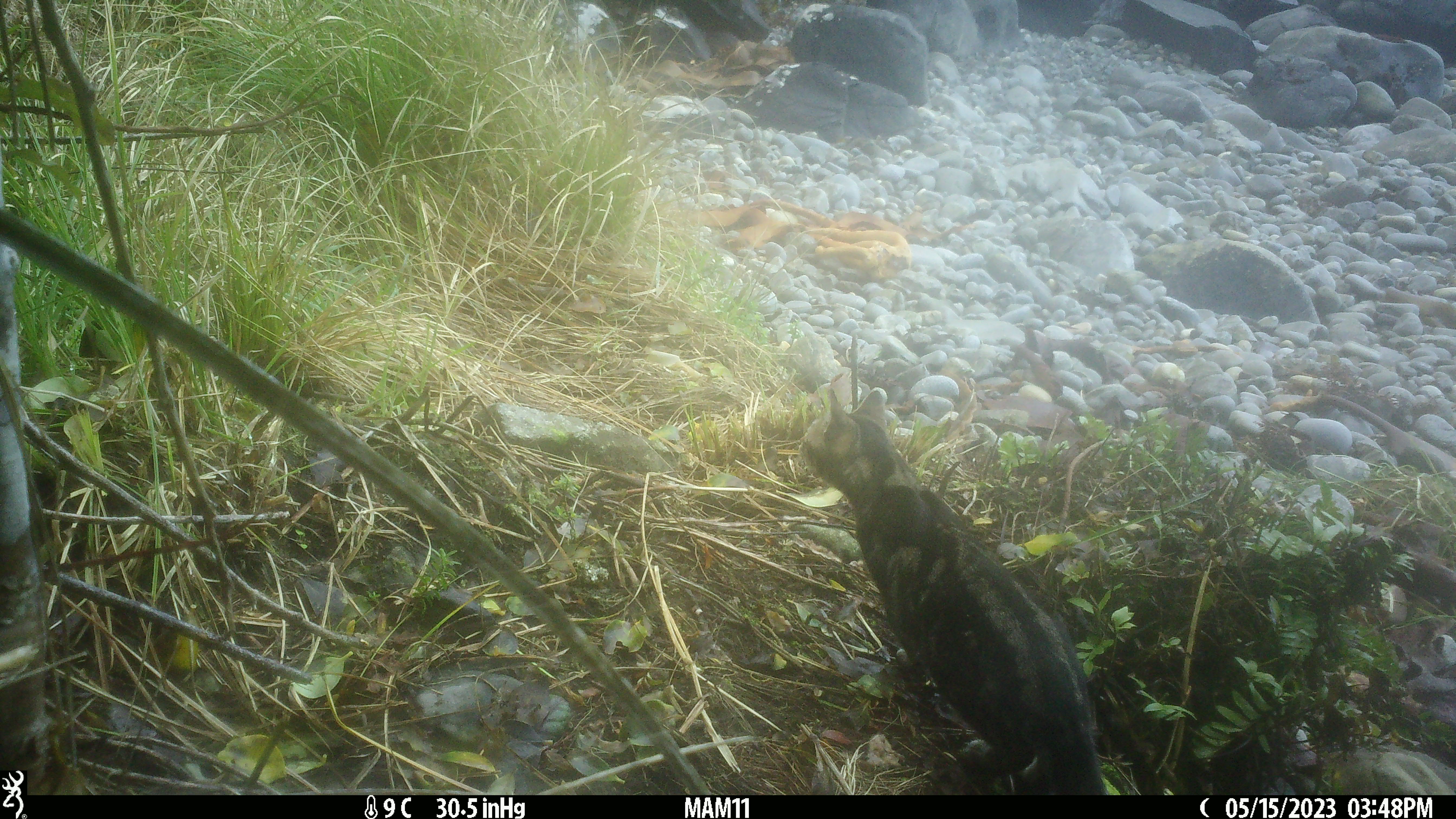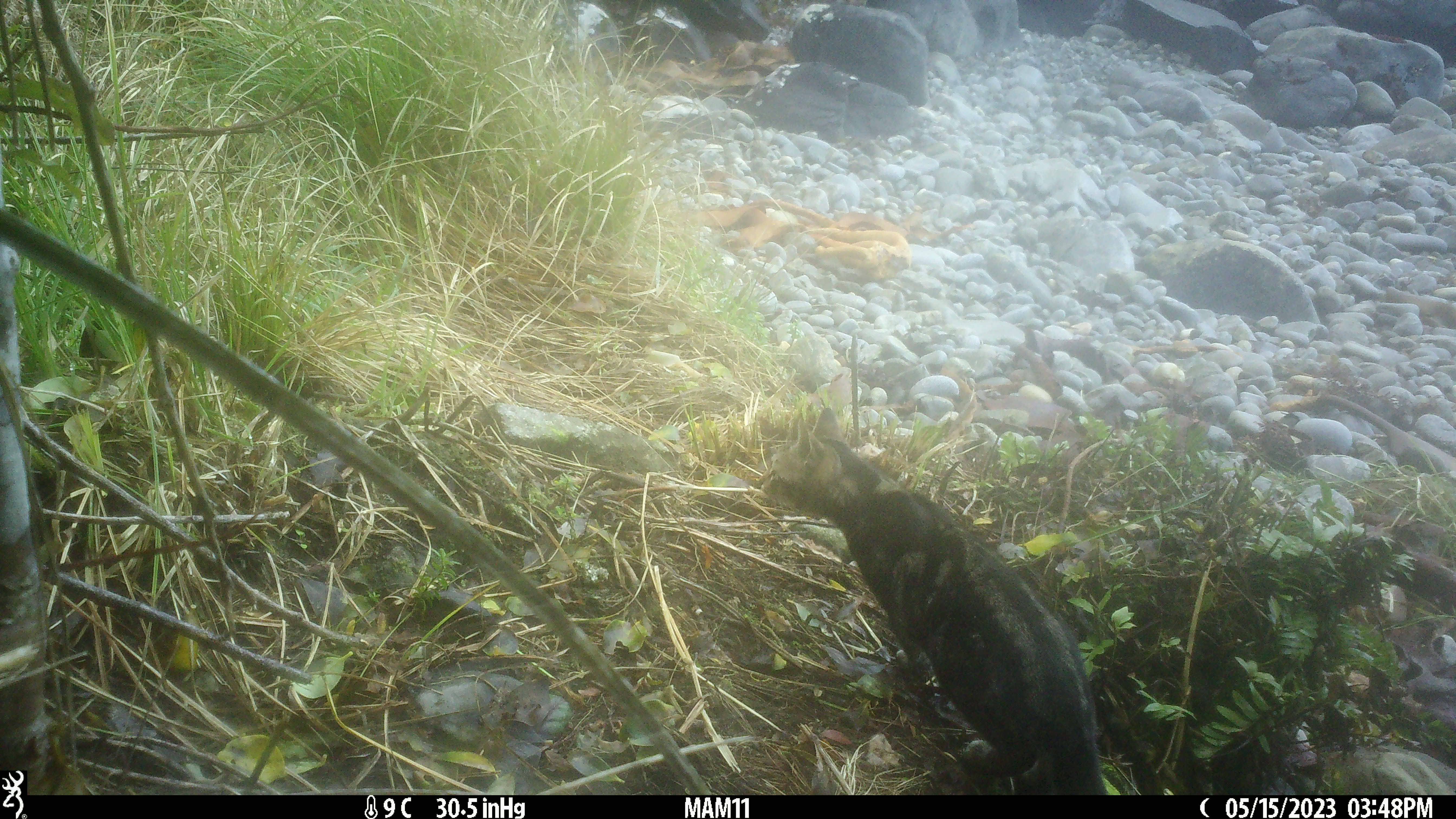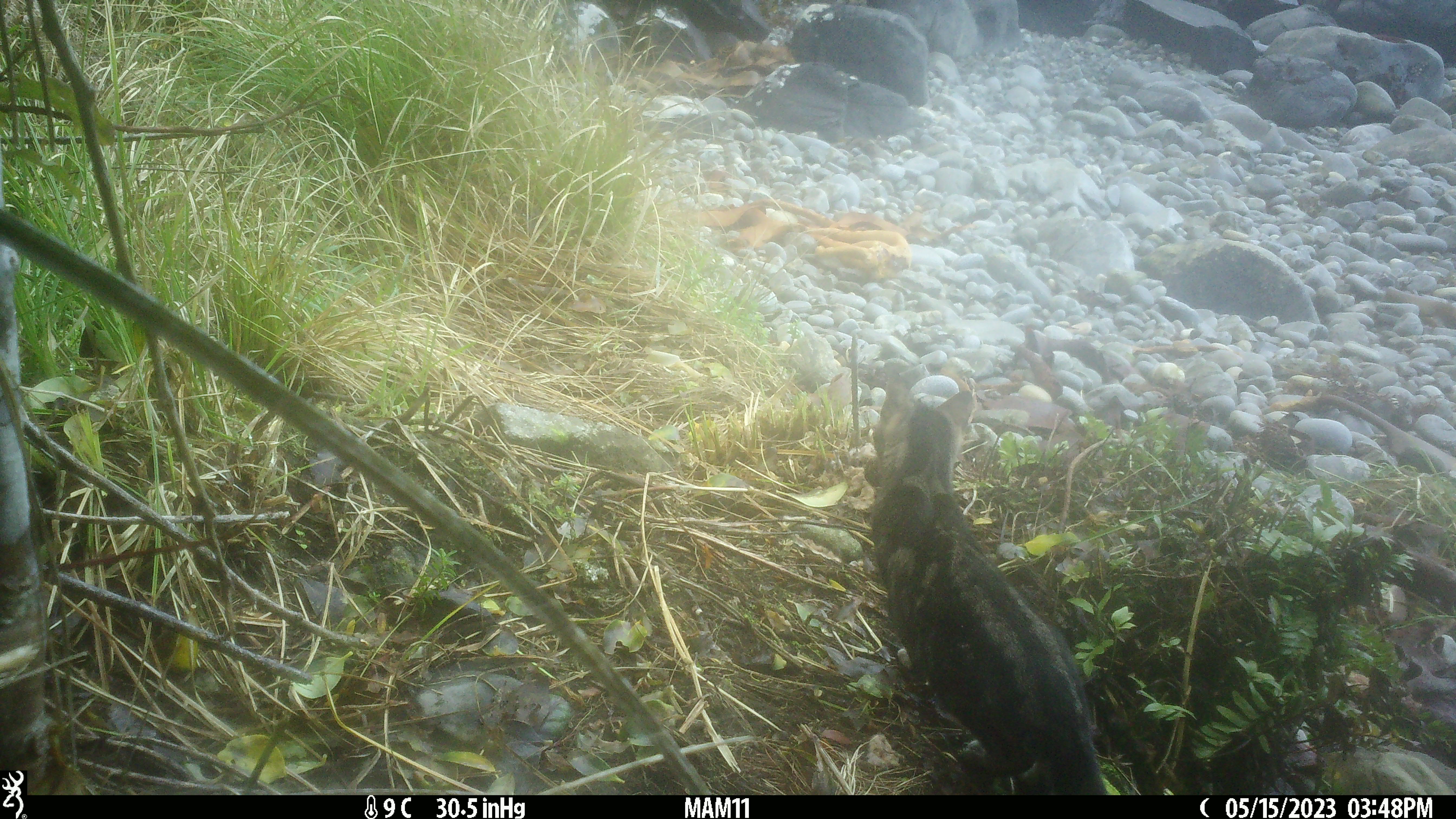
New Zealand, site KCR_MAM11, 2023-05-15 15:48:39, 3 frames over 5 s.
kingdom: Animalia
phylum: Chordata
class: Mammalia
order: Carnivora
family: Felidae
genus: Felis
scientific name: Felis catus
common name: domestic cat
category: cat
Cat (domestic cat) (Felis catus).